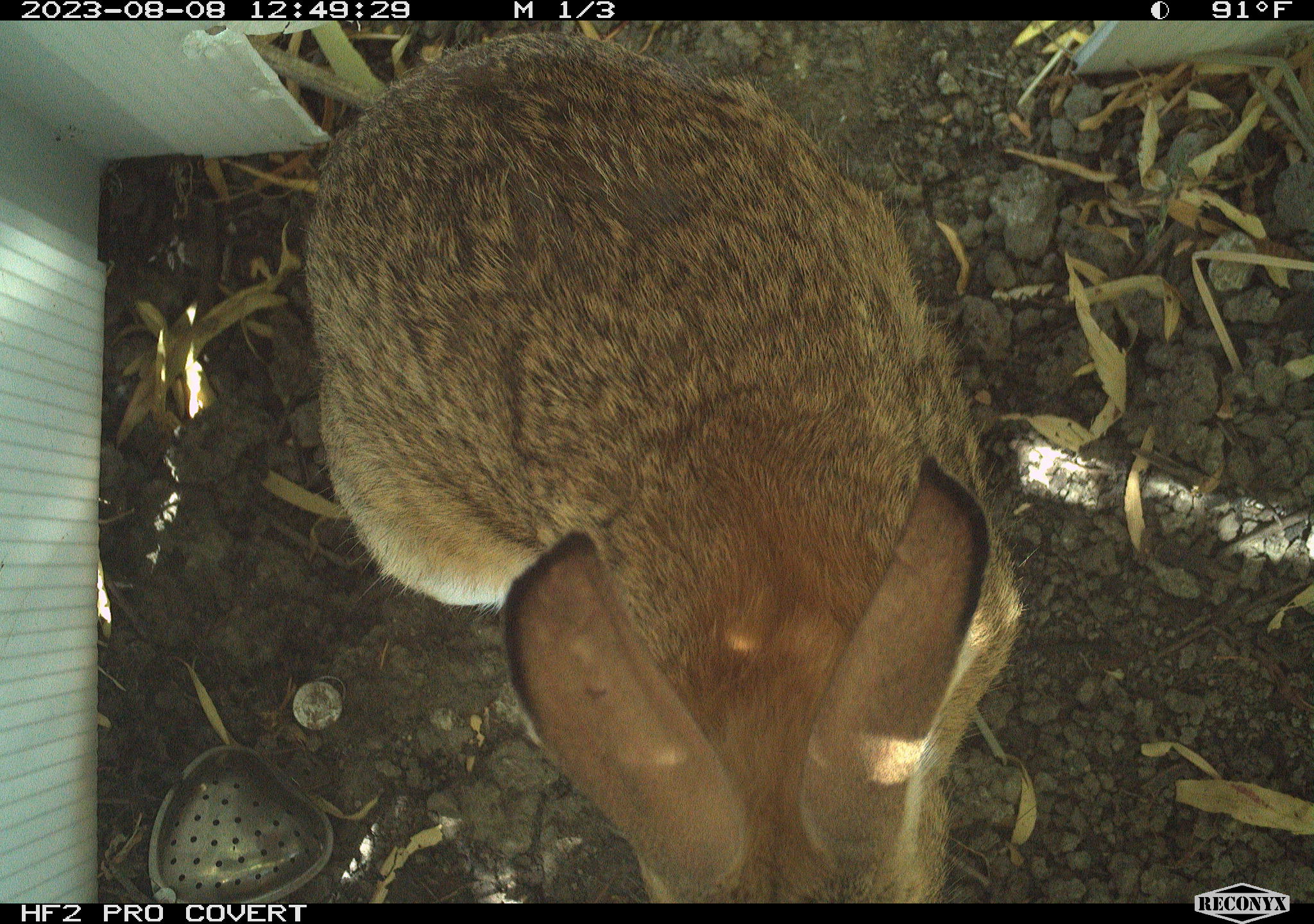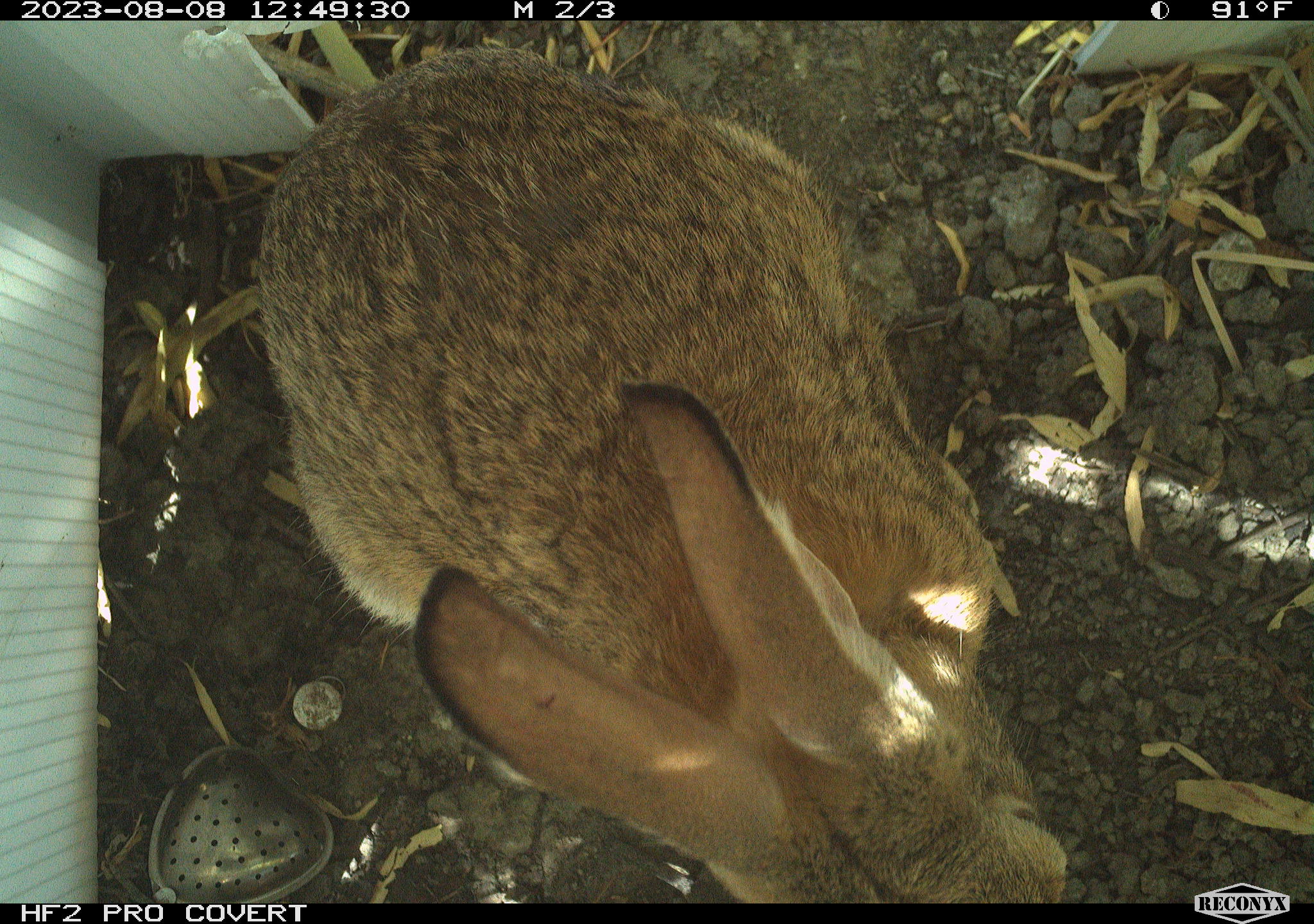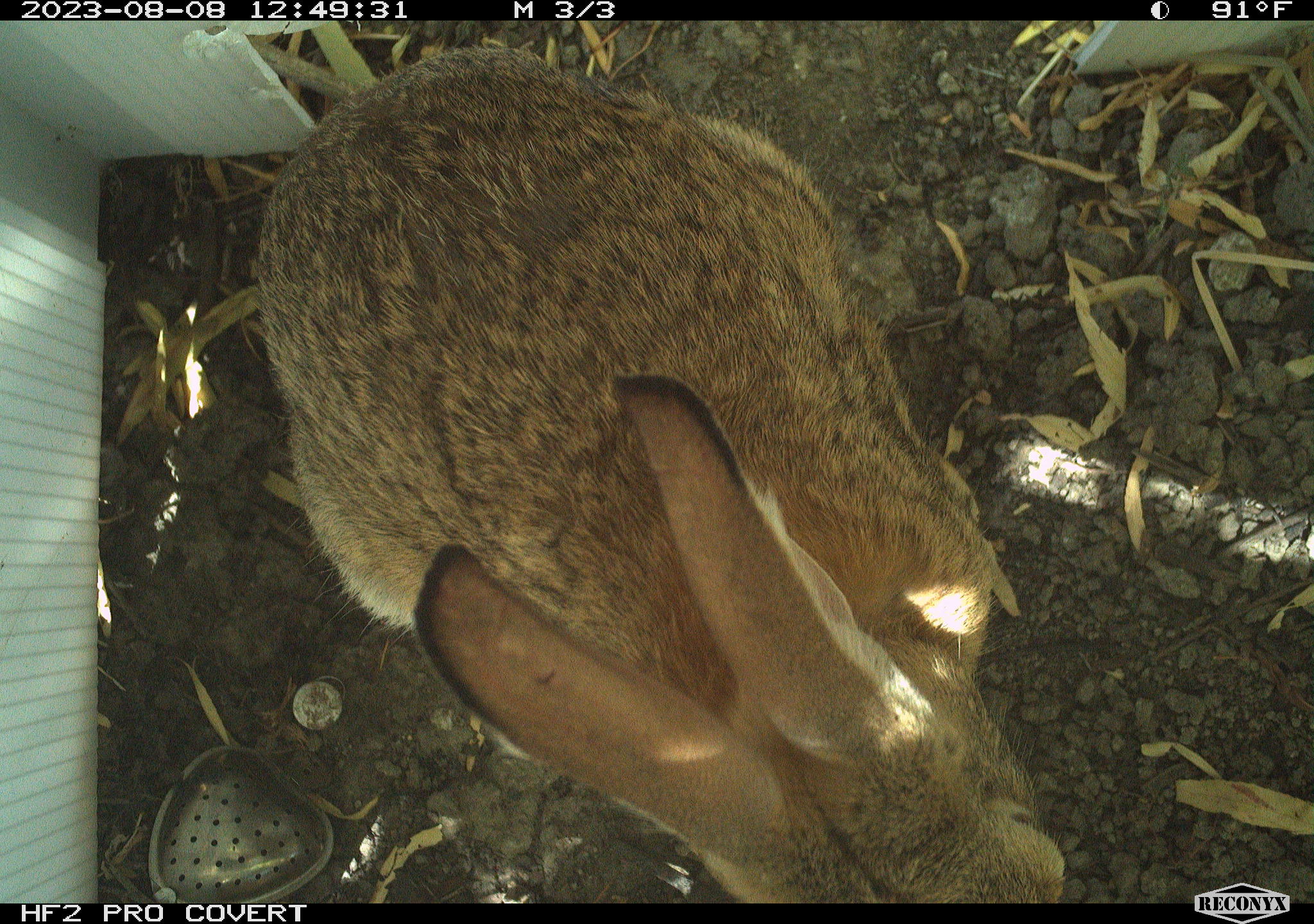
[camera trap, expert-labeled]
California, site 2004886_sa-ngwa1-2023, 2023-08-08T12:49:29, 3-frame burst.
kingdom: Animalia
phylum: Chordata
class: Mammalia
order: Lagomorpha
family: Leporidae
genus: Sylvilagus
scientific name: Sylvilagus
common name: cottontail rabbits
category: sylvilagus species